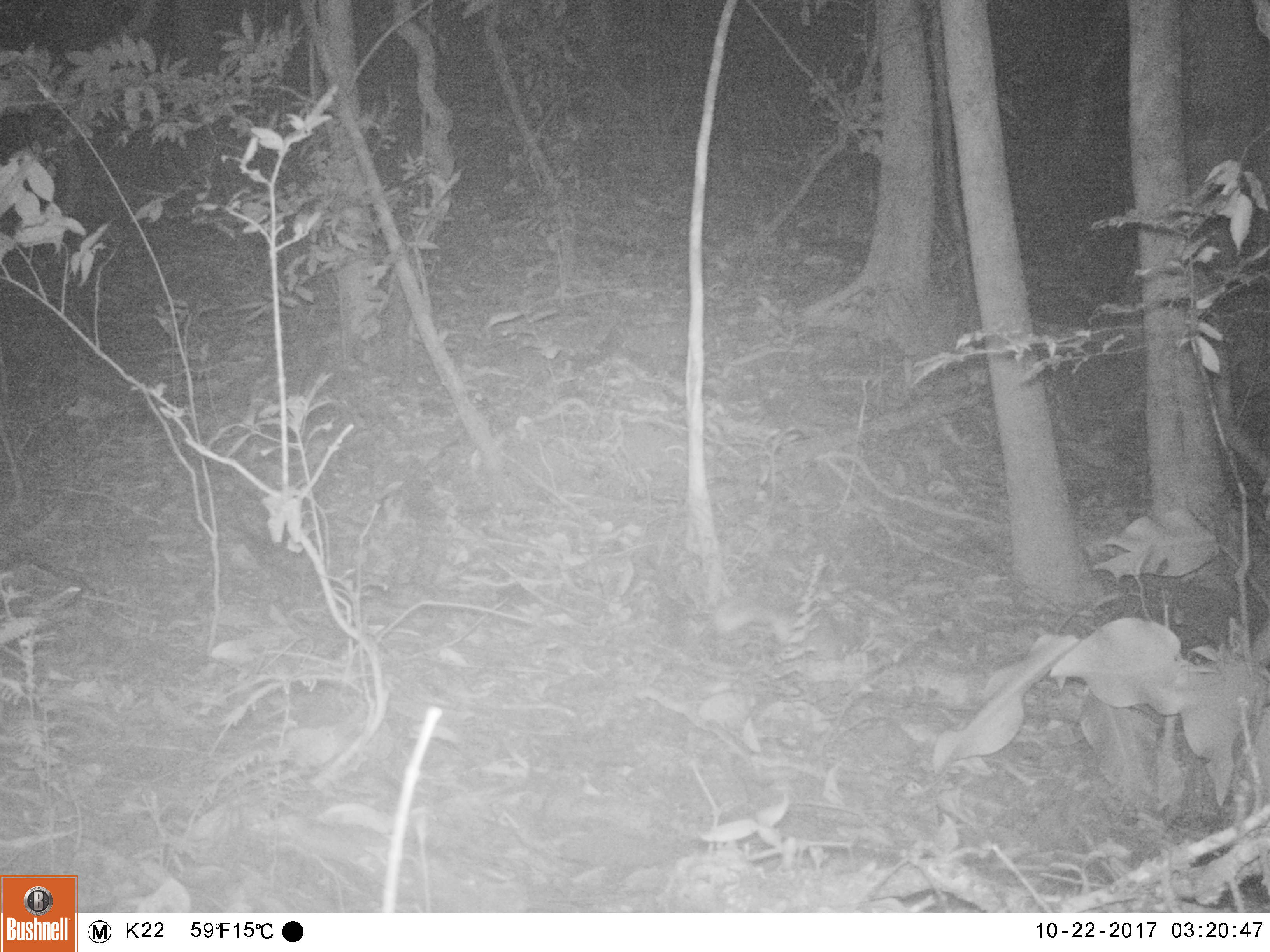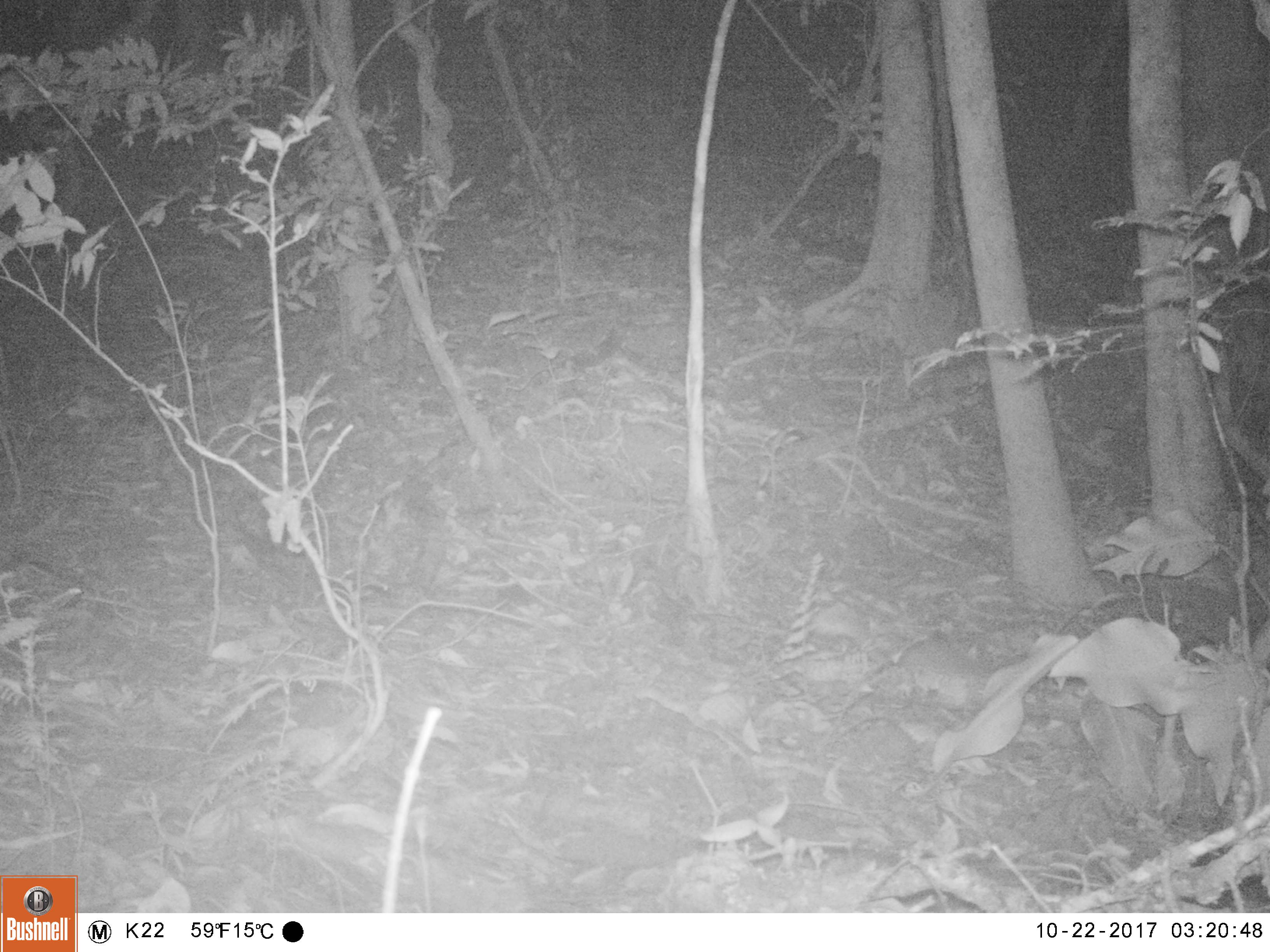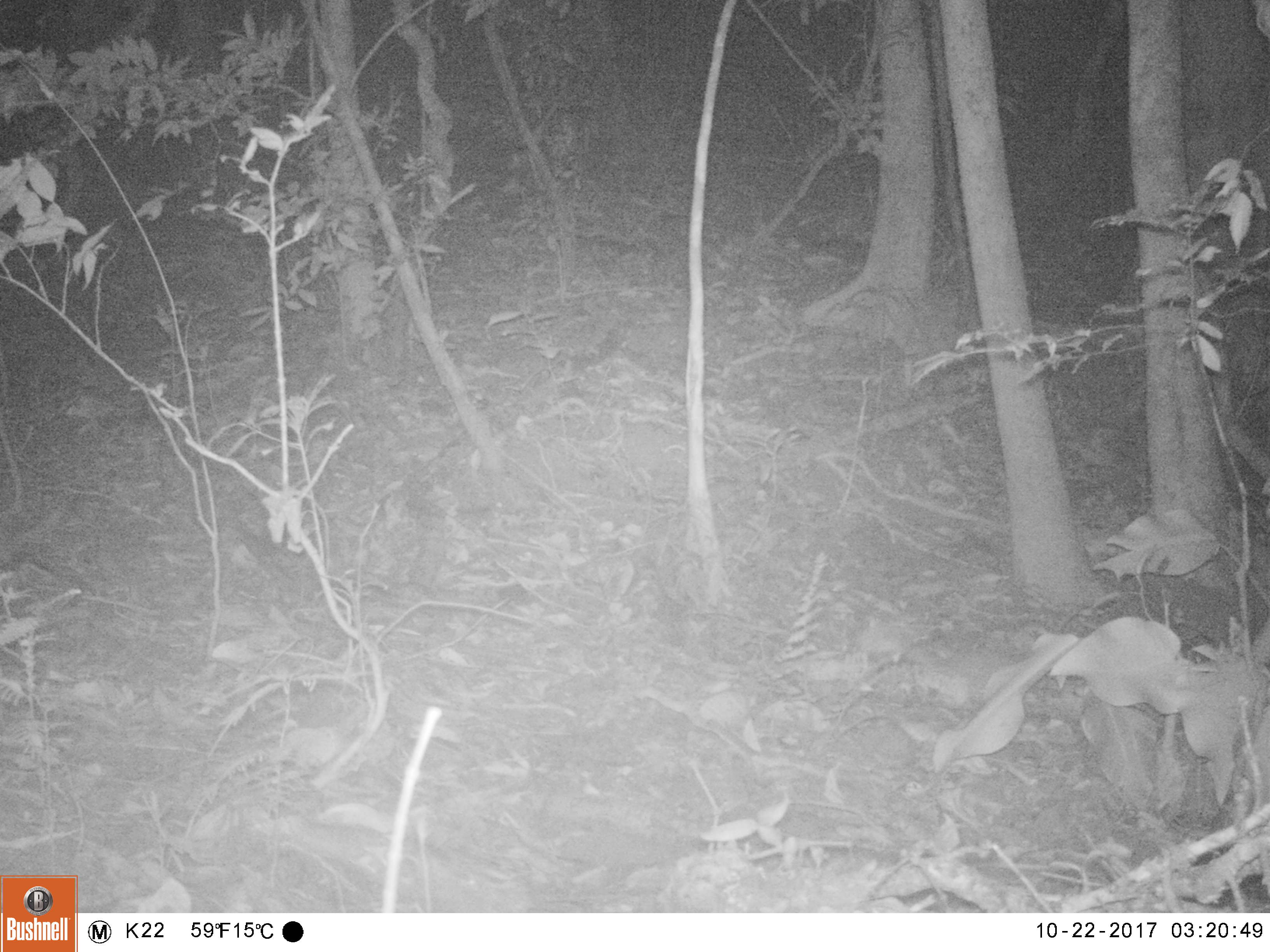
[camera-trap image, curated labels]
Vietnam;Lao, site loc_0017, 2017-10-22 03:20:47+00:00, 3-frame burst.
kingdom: Animalia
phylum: Chordata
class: Mammalia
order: Carnivora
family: Mustelidae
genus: Melogale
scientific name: Melogale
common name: ferret badger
Ferret badger (Melogale). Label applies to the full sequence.